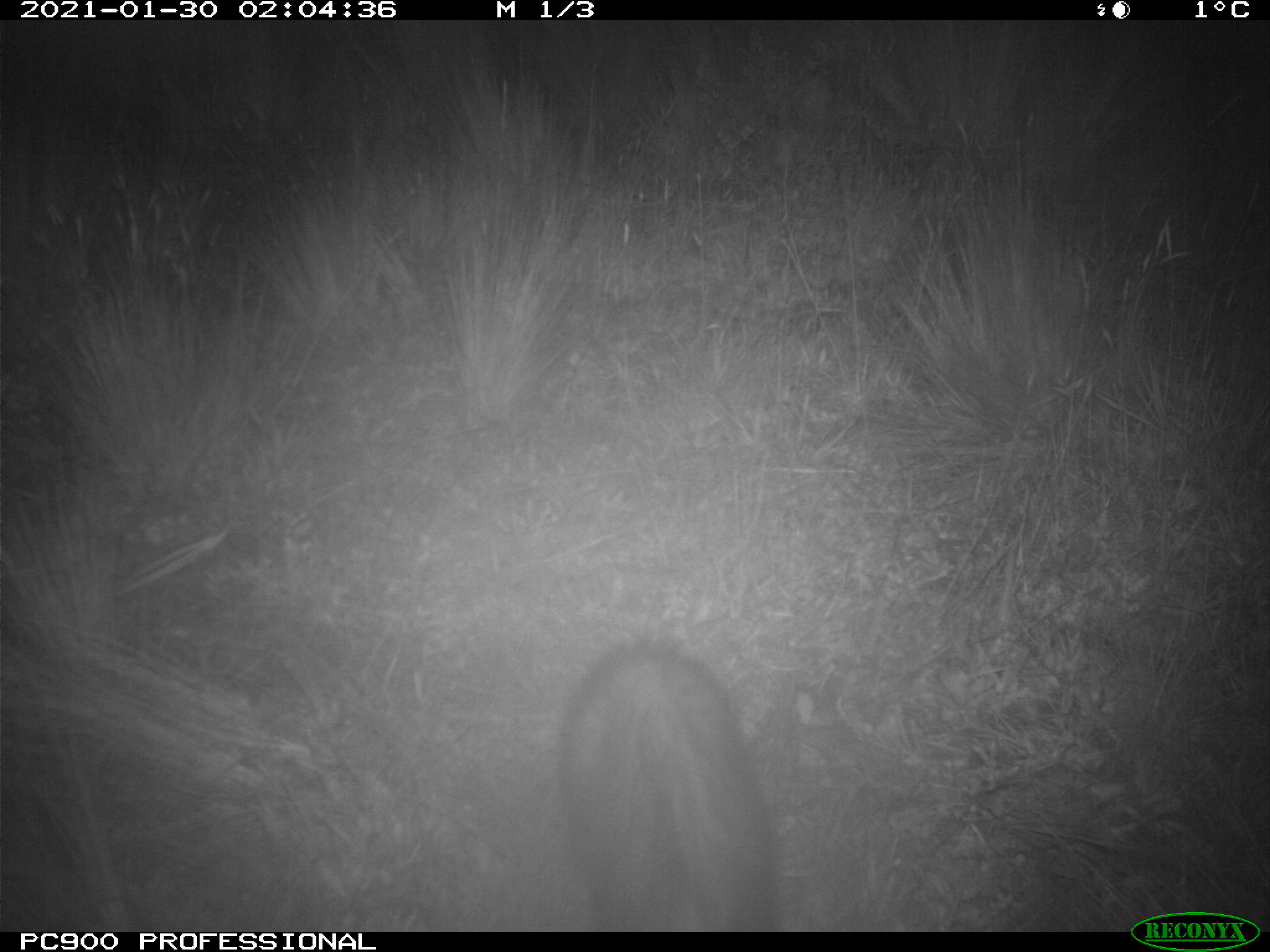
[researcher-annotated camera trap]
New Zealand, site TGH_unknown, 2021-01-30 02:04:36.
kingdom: Animalia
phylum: Chordata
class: Mammalia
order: Carnivora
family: Mustelidae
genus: Mustela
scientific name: Mustela furo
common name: ferret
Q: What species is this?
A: Ferret (Mustela furo).